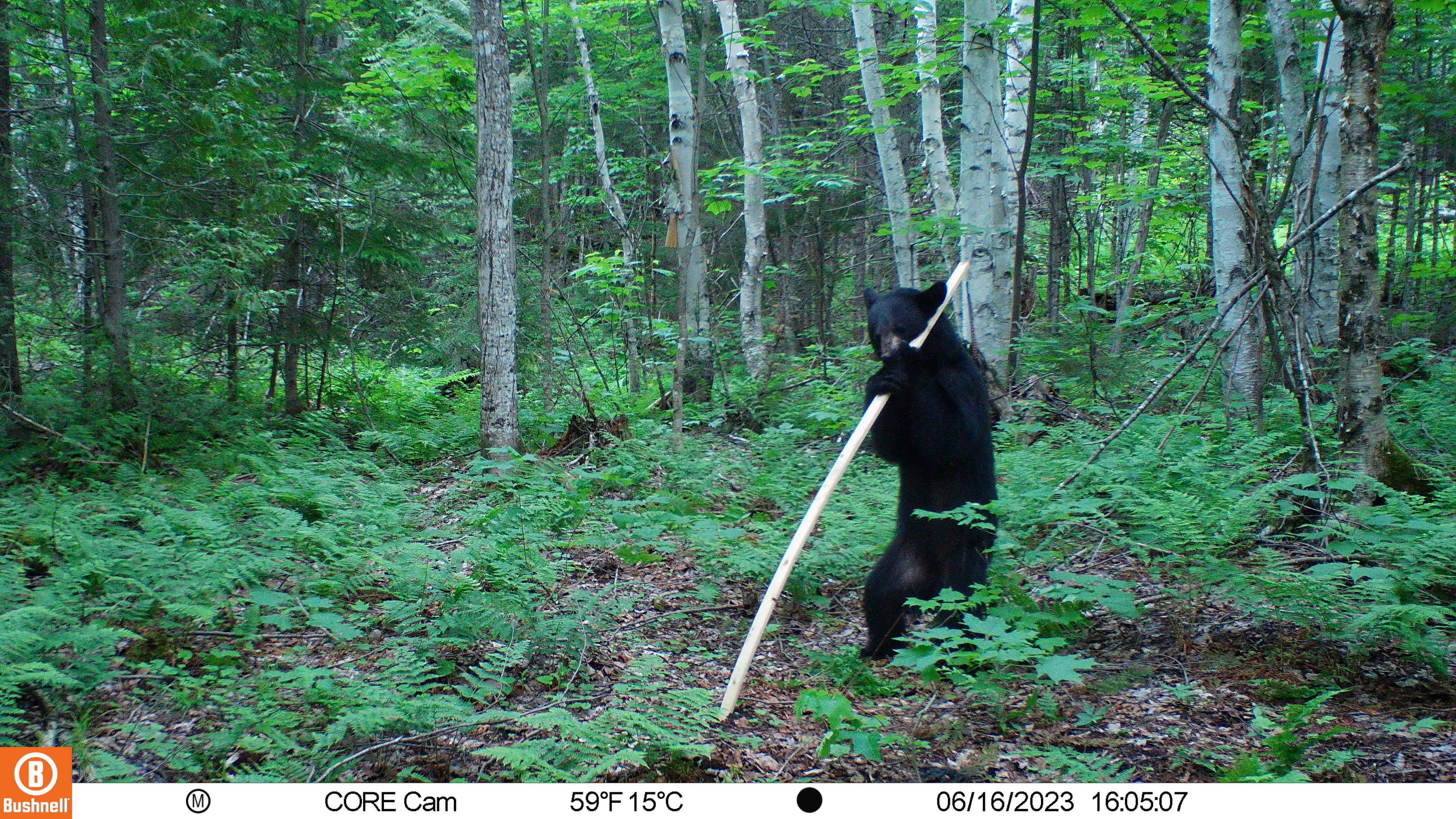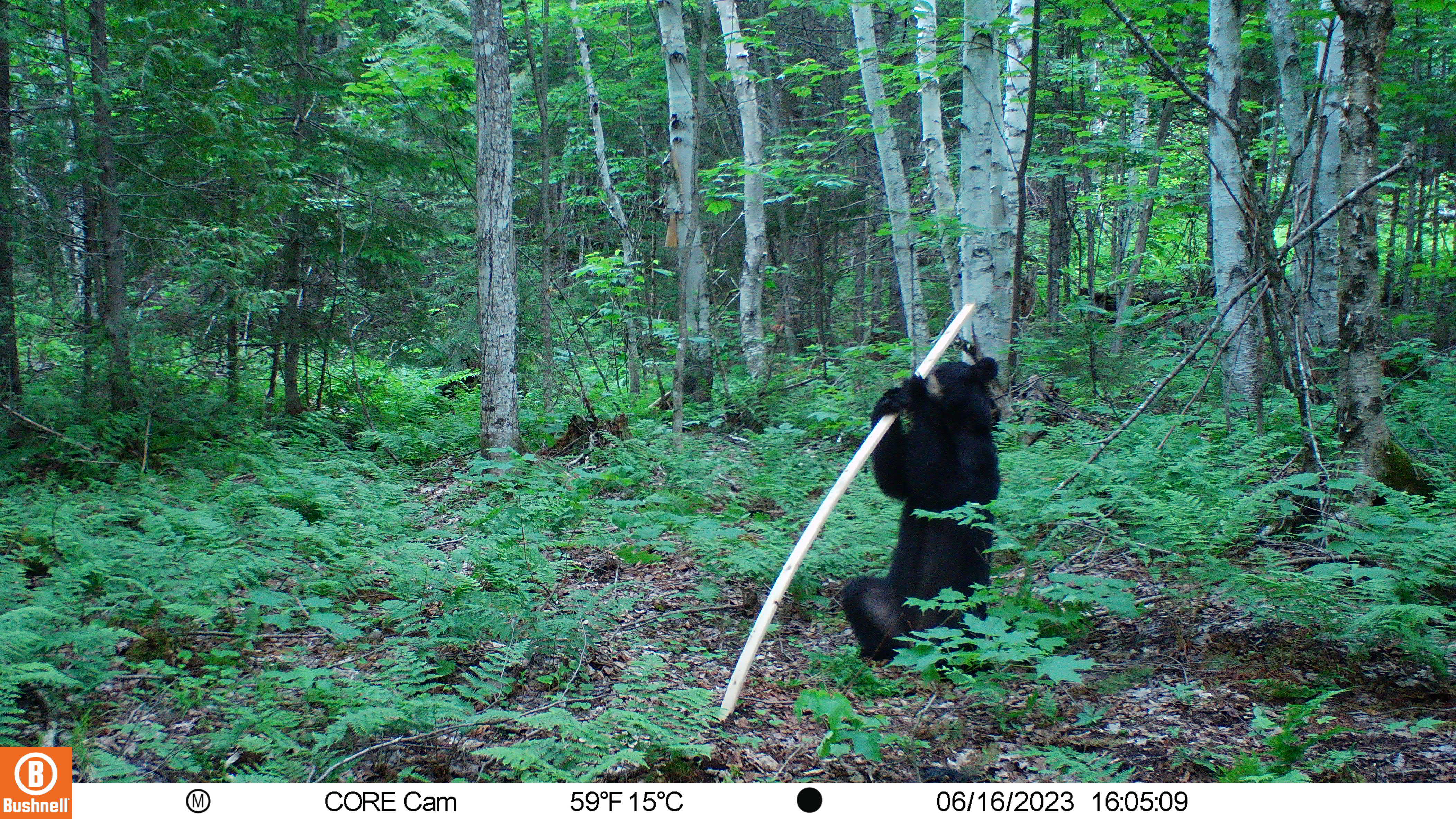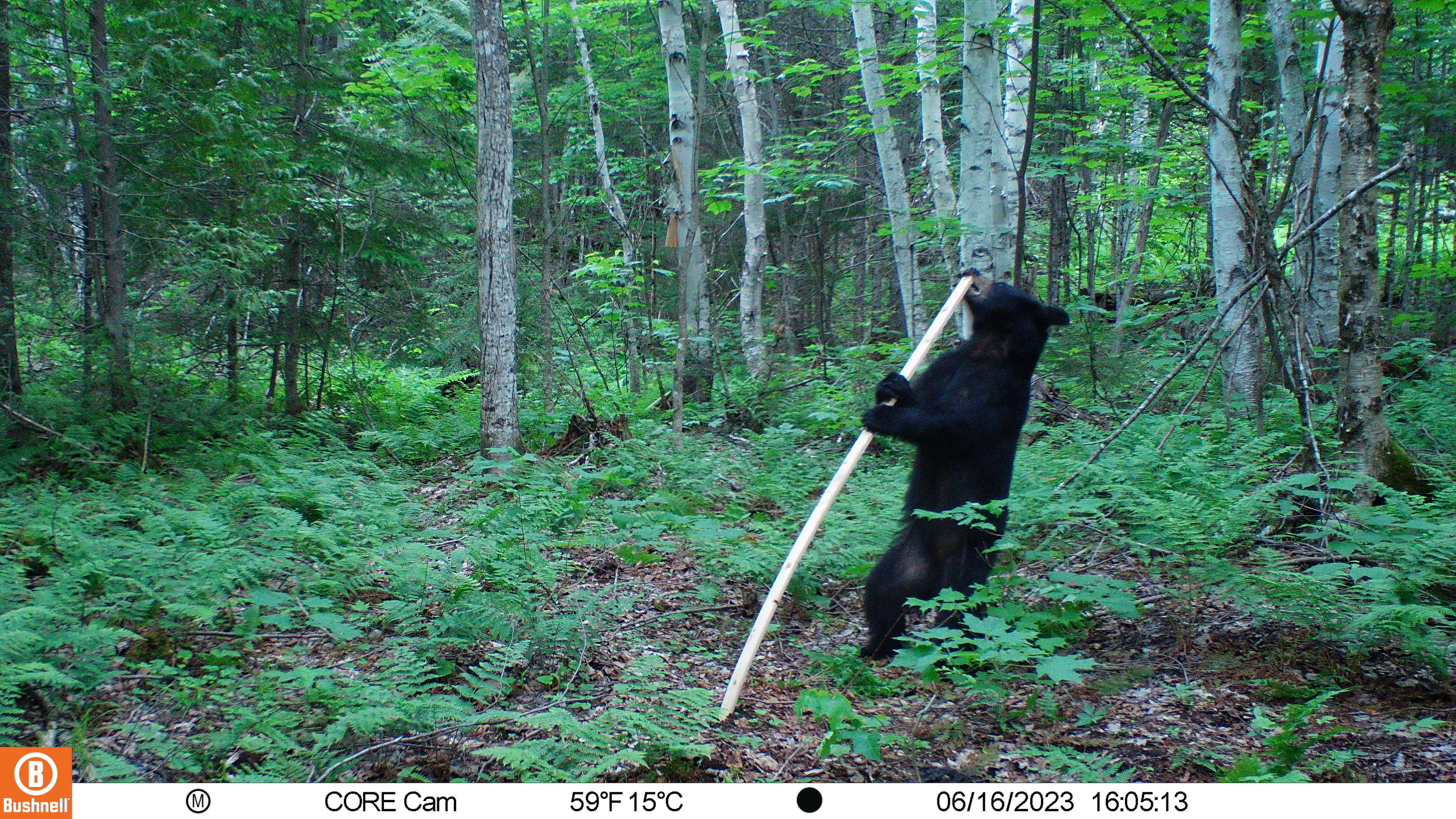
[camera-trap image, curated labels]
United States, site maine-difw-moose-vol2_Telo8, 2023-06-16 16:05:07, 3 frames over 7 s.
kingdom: Animalia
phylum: Chordata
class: Mammalia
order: Carnivora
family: Ursidae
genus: Ursus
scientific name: Ursus americanus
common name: black bear